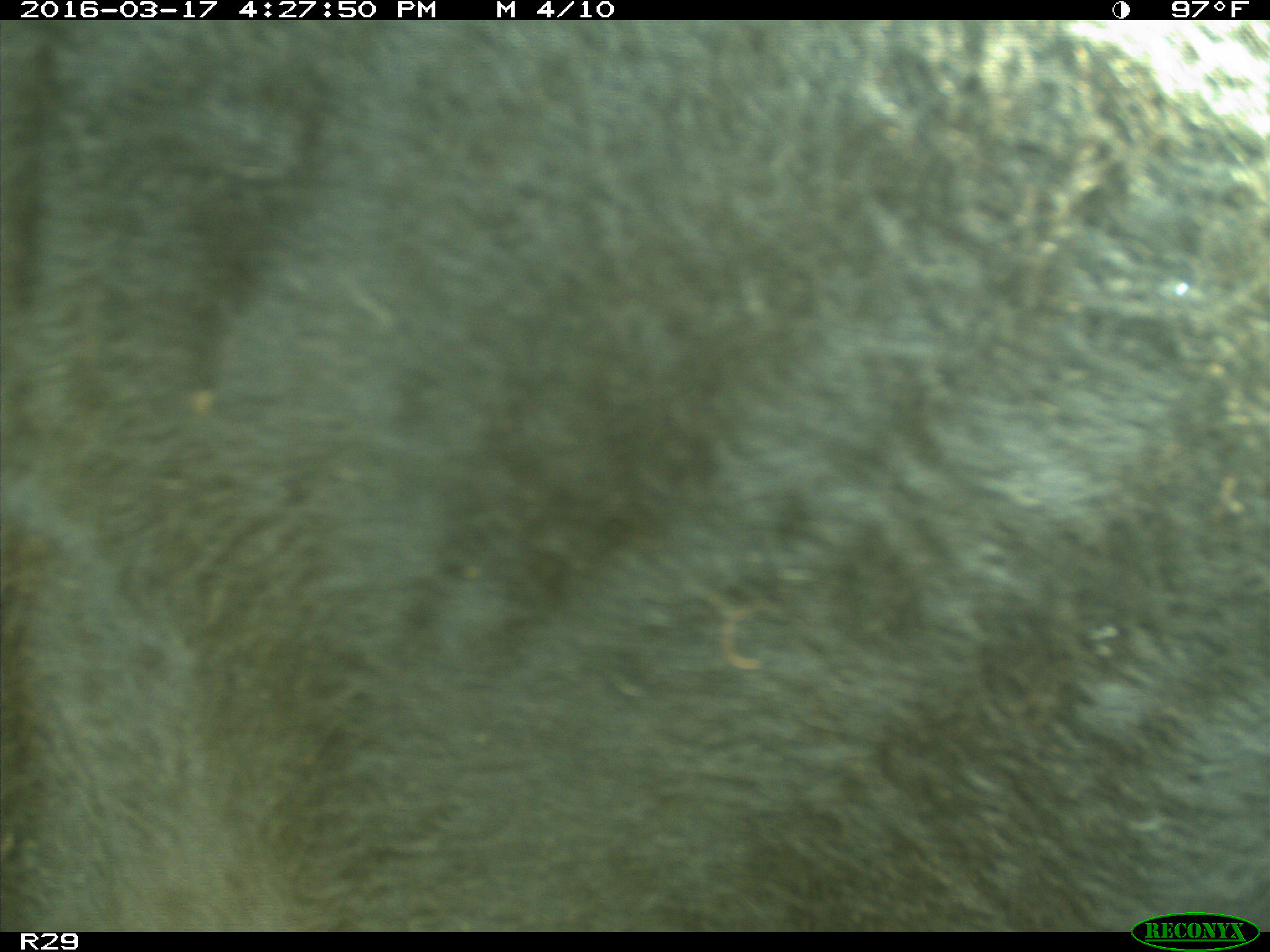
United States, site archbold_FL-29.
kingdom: Animalia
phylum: Chordata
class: Mammalia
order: Artiodactyla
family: Bovidae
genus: Bos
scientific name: Bos taurus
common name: domestic cow